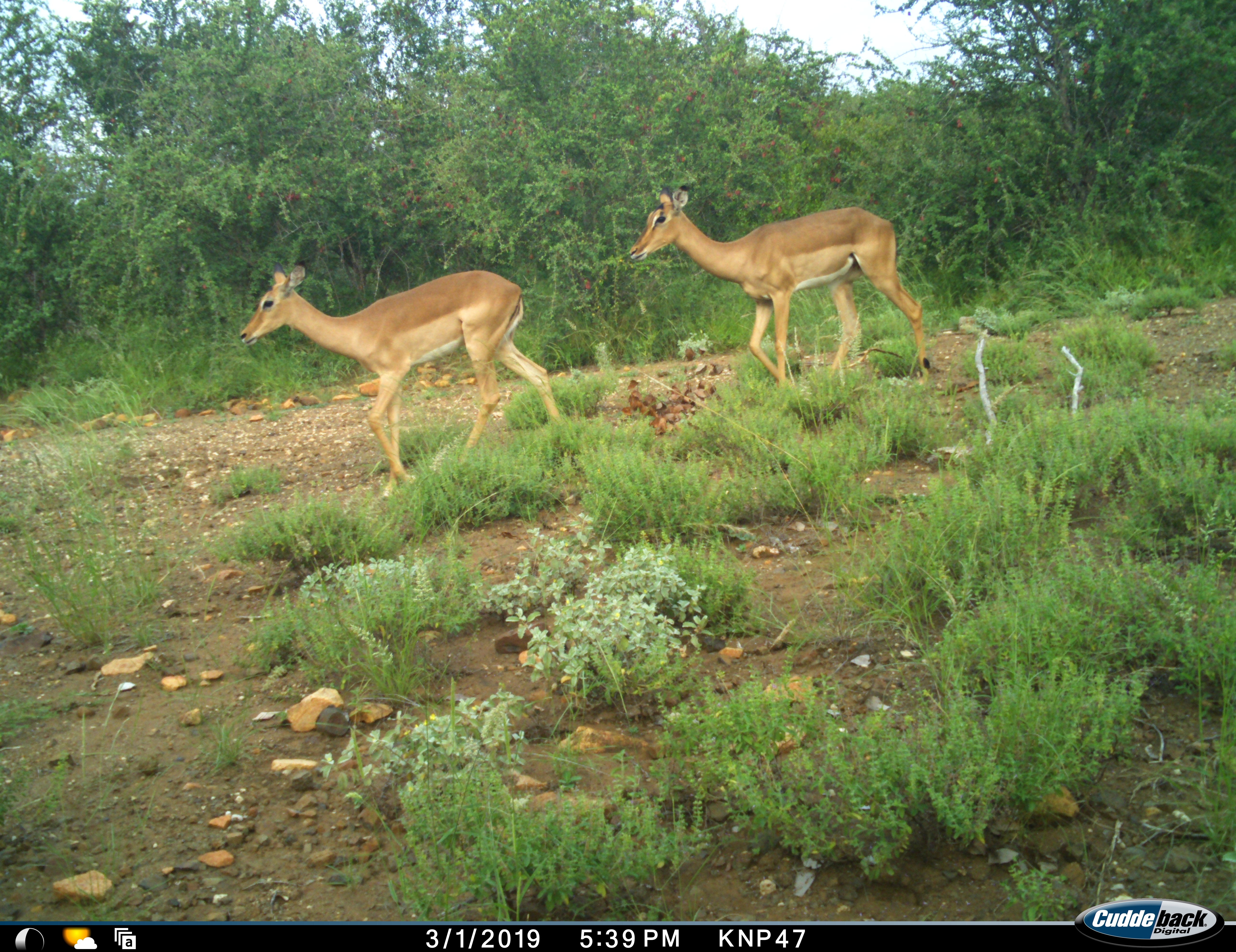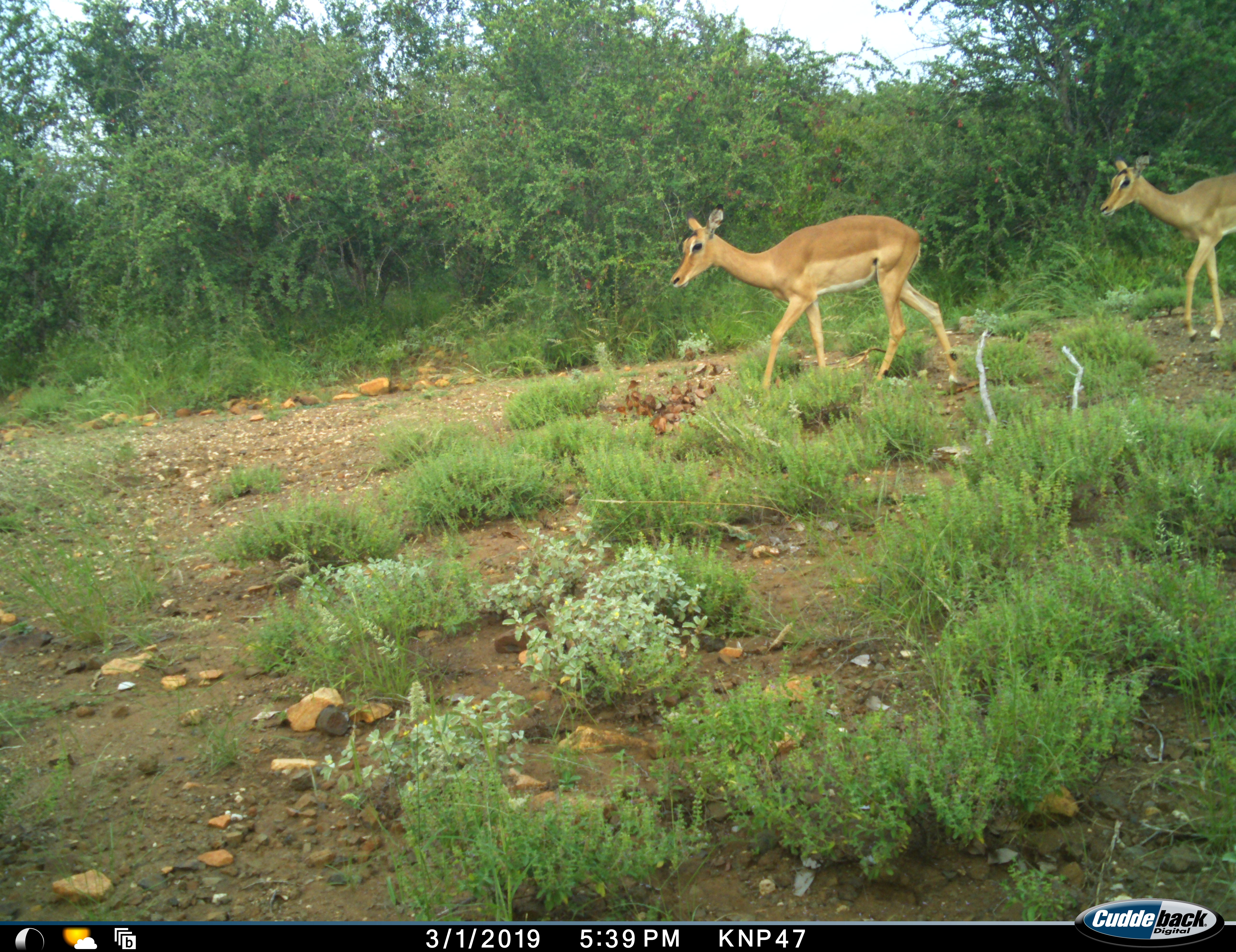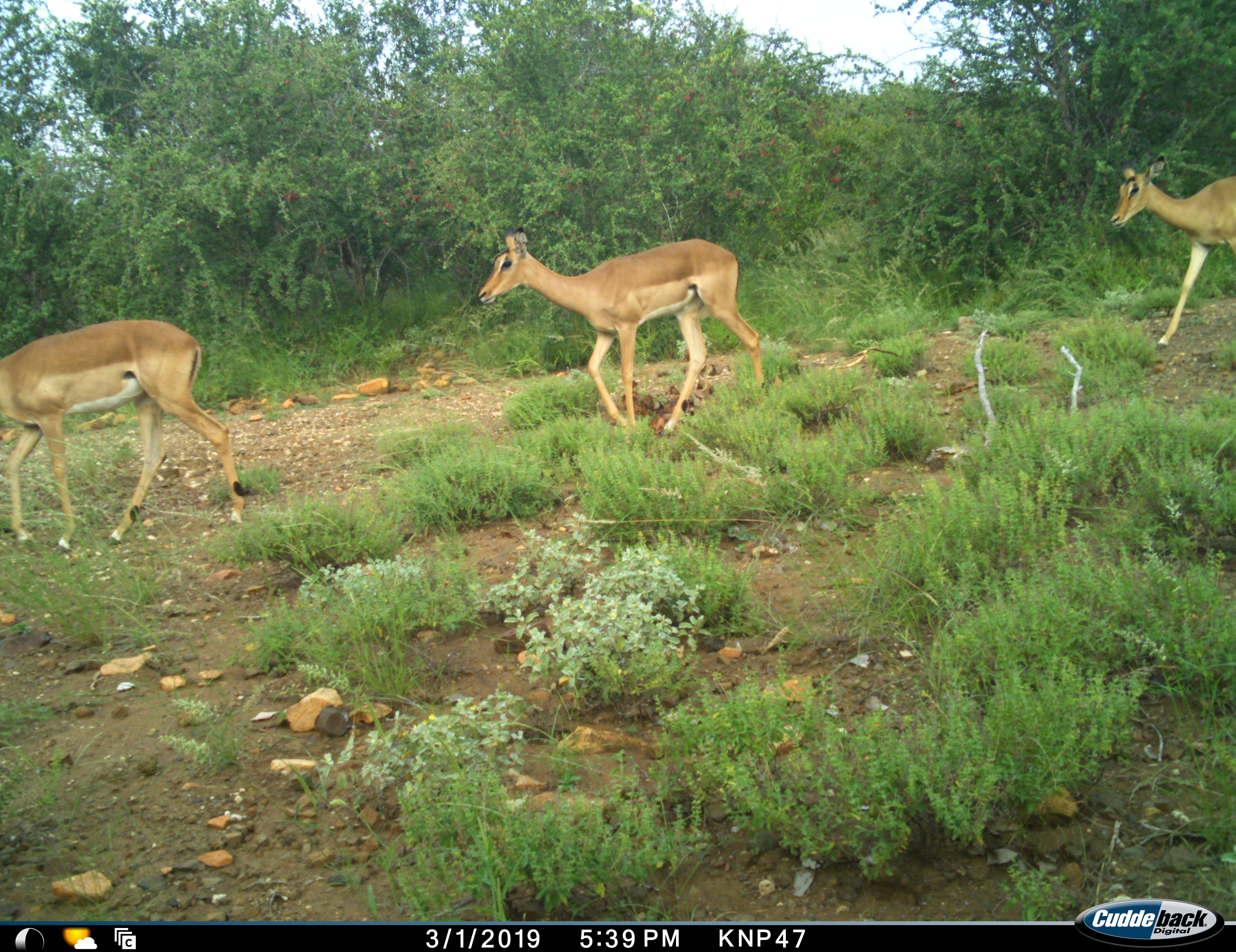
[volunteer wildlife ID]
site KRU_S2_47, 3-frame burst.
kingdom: Animalia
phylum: Chordata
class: Mammalia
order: Artiodactyla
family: Bovidae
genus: Aepyceros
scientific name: Aepyceros melampus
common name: impala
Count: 3.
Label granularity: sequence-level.